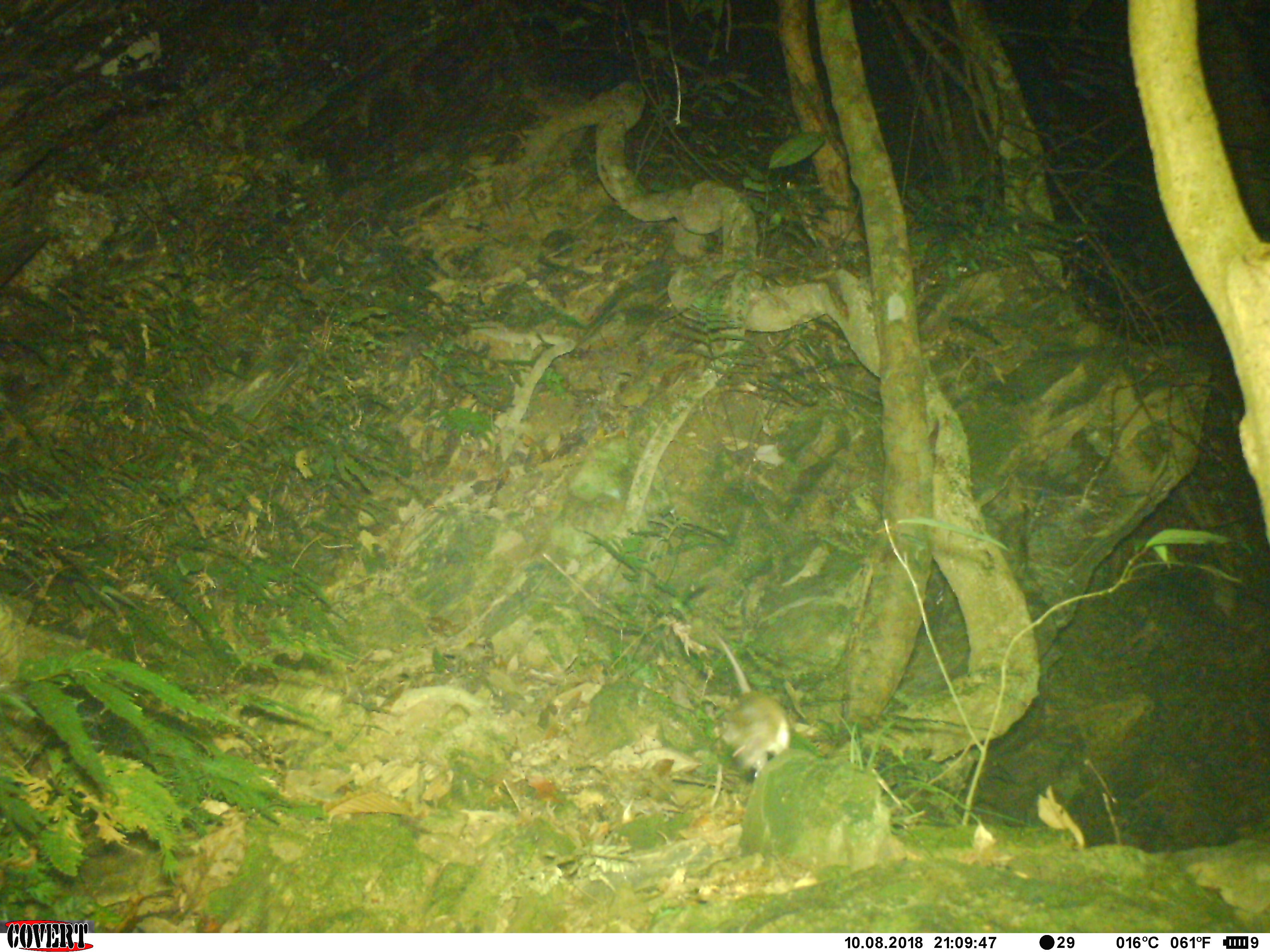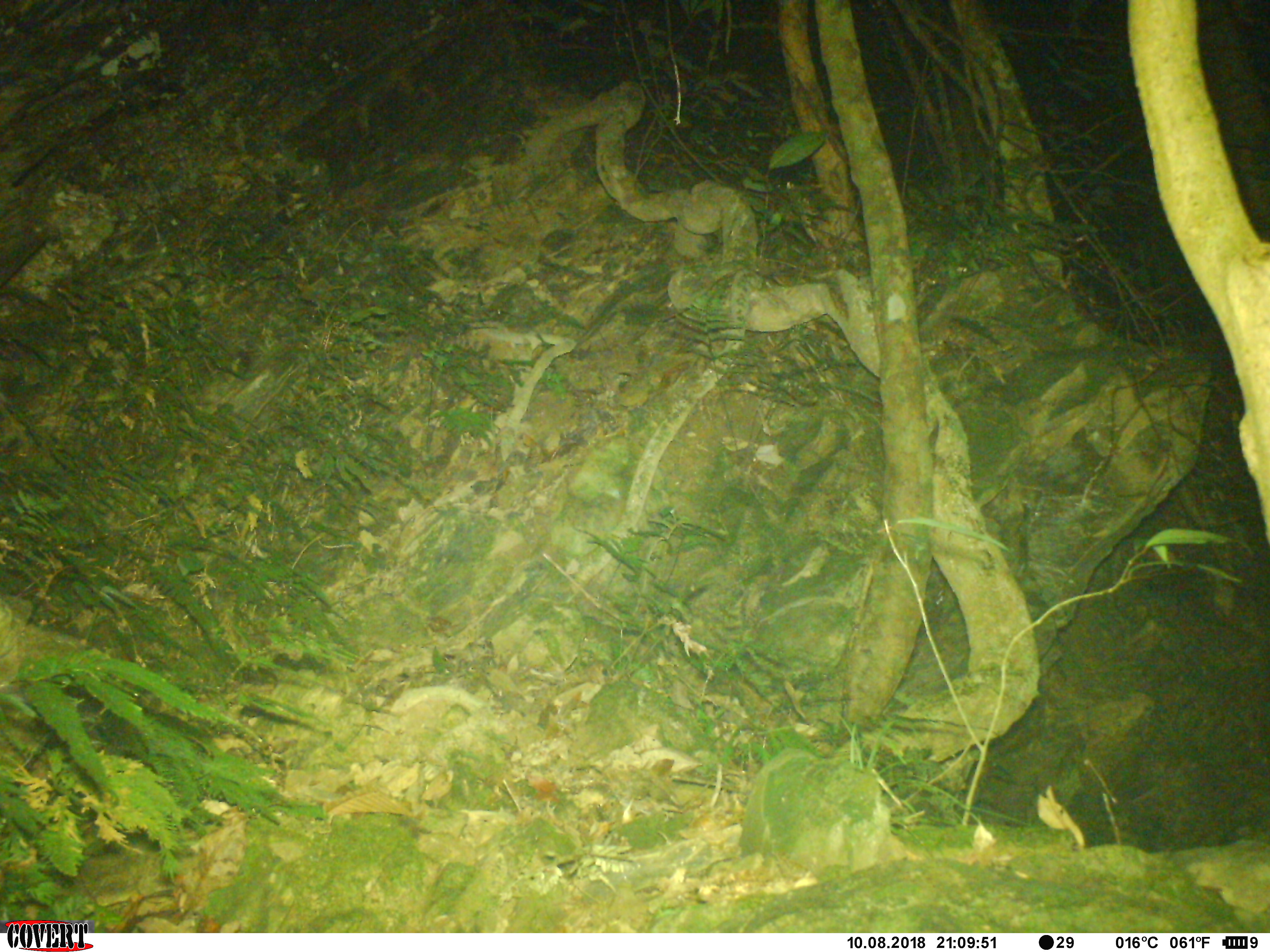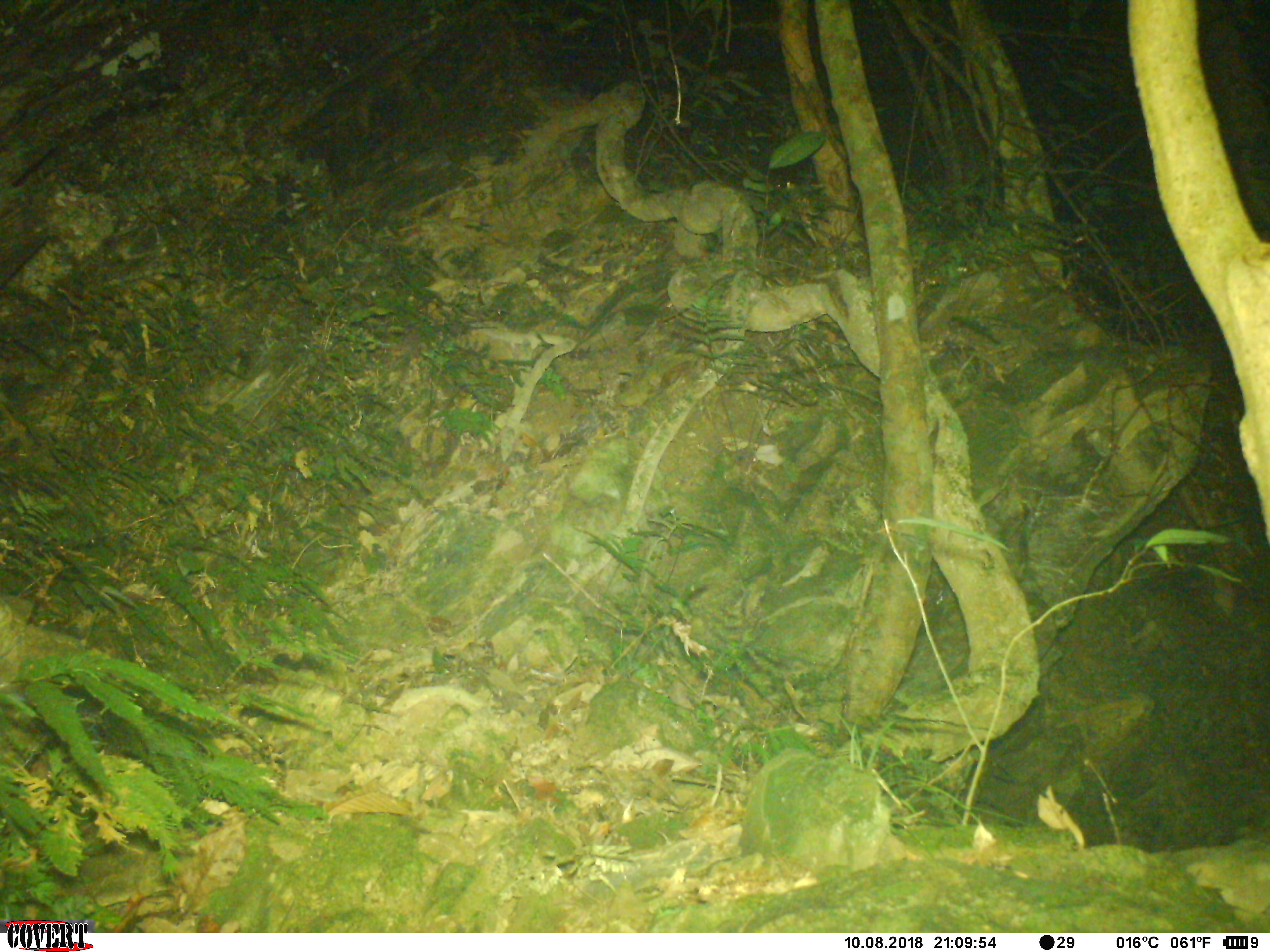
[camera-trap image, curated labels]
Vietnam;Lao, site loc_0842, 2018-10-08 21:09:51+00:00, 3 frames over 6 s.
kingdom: Animalia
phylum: Chordata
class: Mammalia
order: Rodentia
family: Muridae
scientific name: Muridae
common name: old-world mice and rats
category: unidentified murid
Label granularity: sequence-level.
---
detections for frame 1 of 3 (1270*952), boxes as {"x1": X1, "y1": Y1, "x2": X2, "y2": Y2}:
unidentified murid: {"x1": 711, "y1": 628, "x2": 792, "y2": 779}